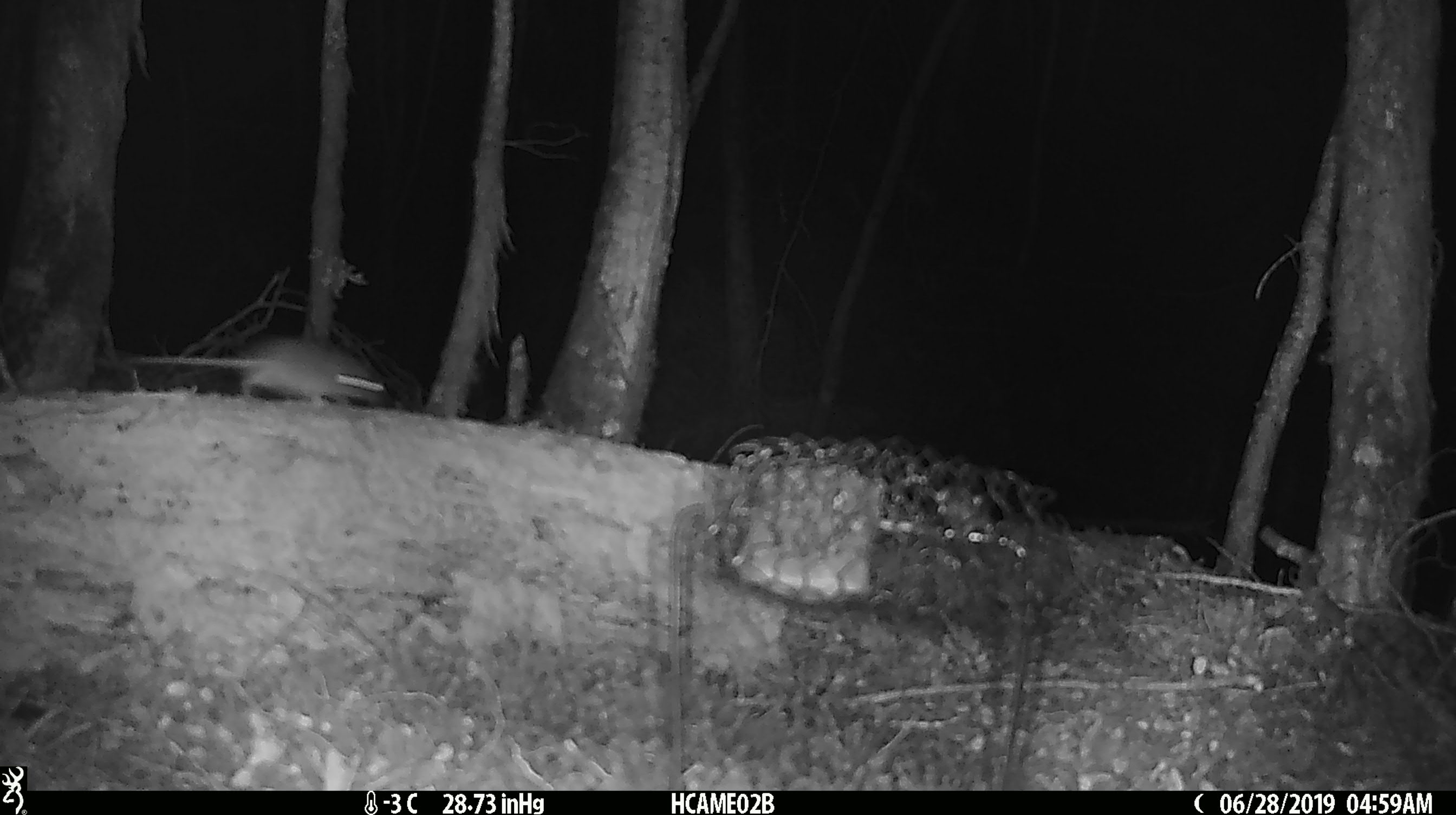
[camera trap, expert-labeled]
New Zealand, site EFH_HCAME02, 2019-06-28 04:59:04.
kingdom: Animalia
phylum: Chordata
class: Mammalia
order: Rodentia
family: Muridae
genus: Mus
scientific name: Mus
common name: mouse